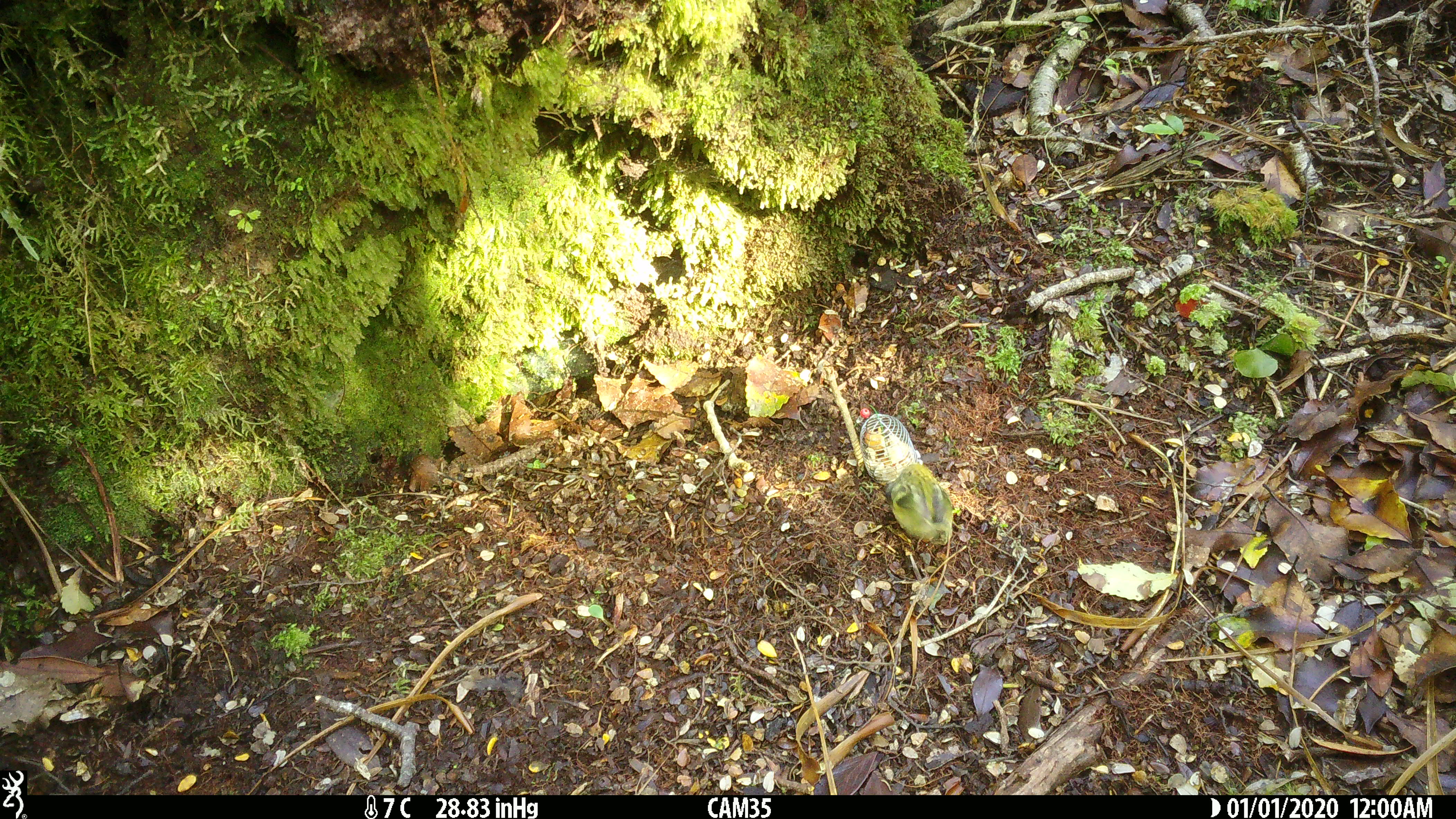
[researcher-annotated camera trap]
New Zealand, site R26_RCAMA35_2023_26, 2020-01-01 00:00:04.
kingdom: Animalia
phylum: Chordata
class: Aves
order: Passeriformes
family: Acanthisittidae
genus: Acanthisitta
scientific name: Acanthisitta chloris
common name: rifleman